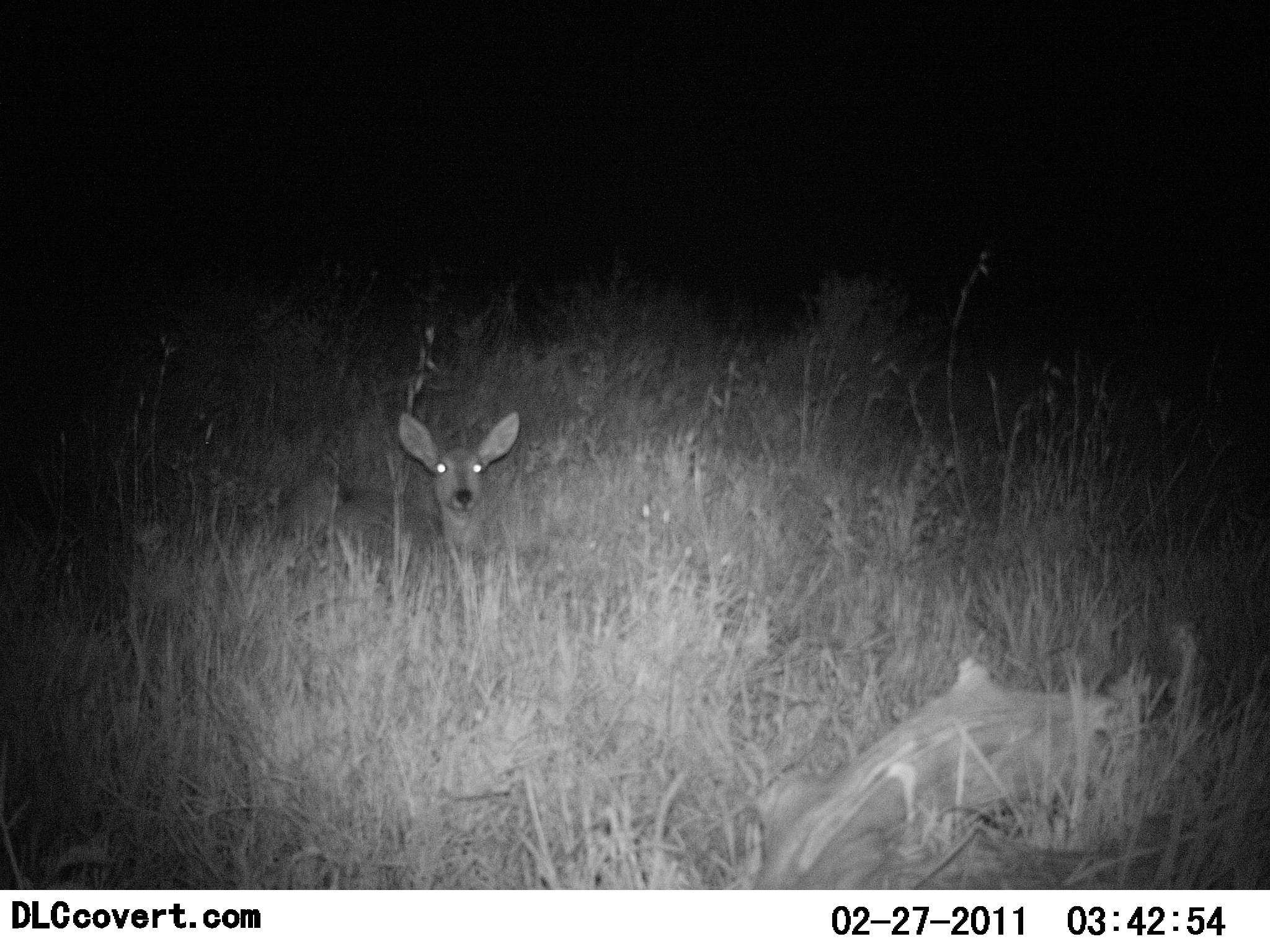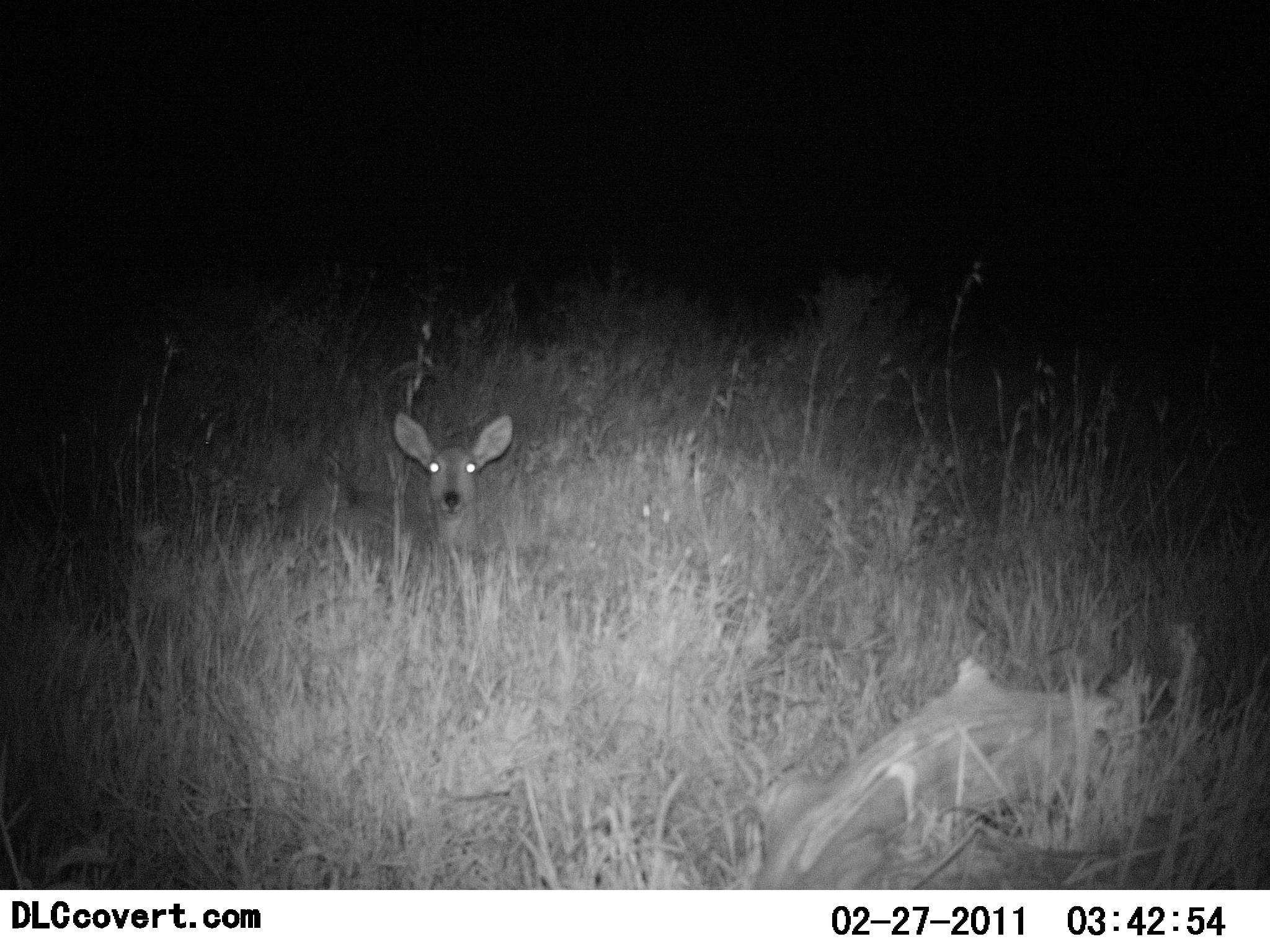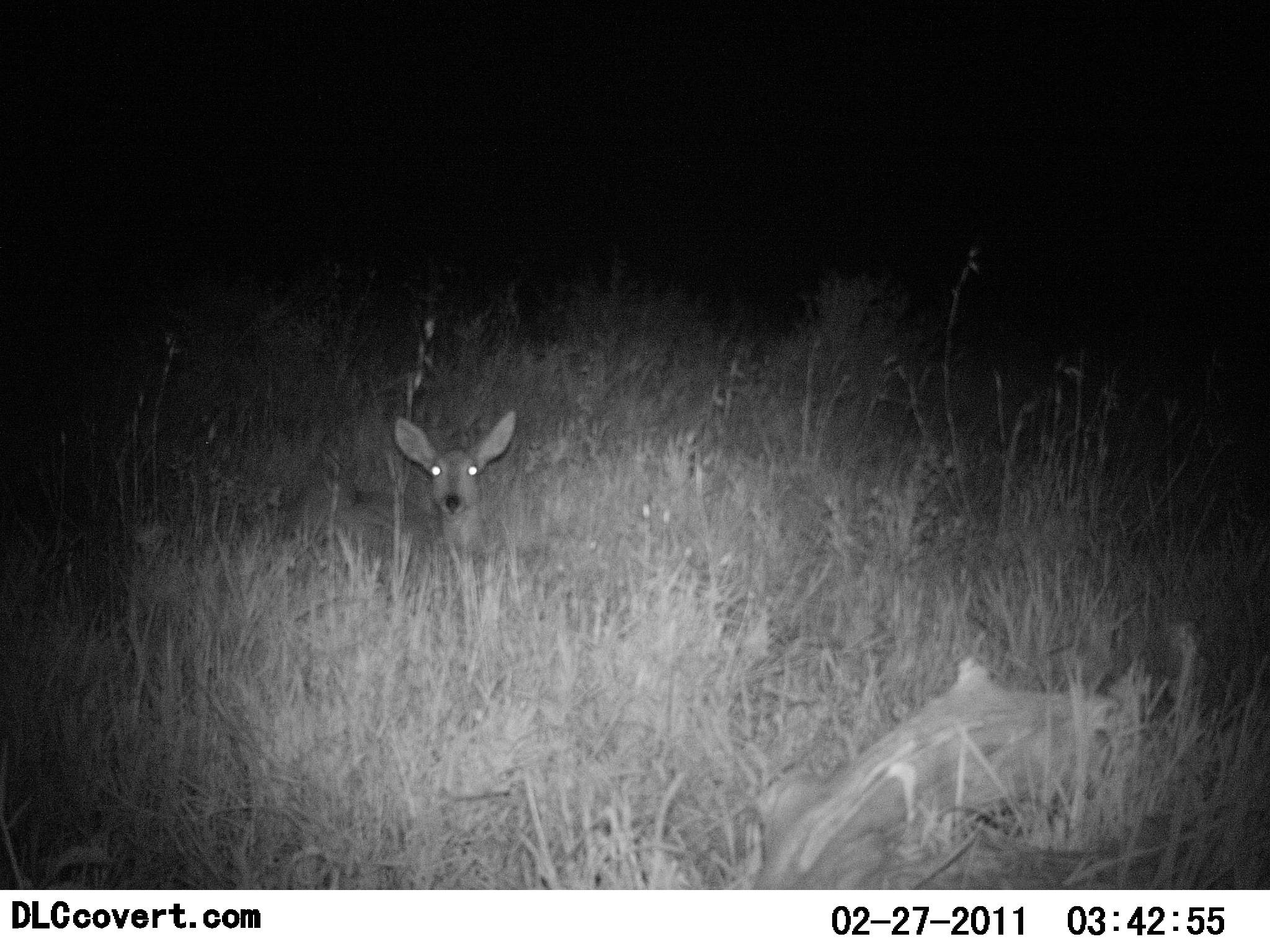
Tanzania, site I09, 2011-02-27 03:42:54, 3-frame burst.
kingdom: Animalia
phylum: Chordata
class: Mammalia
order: Artiodactyla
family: Bovidae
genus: Redunca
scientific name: Redunca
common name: reedbuck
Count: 1.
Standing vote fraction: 31%.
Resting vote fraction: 62%.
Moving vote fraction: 8%.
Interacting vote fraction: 0%.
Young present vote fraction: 0%.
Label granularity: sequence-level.